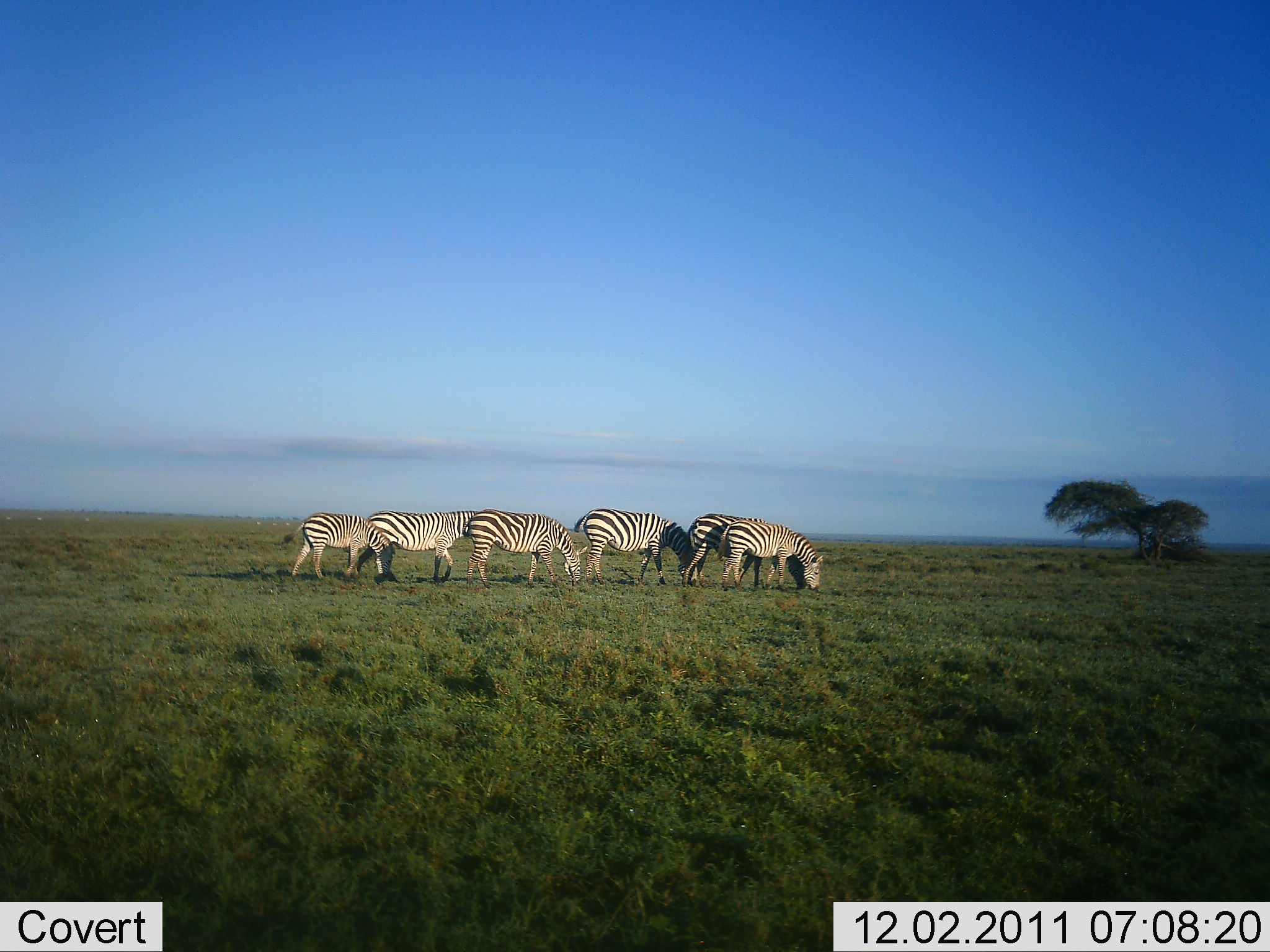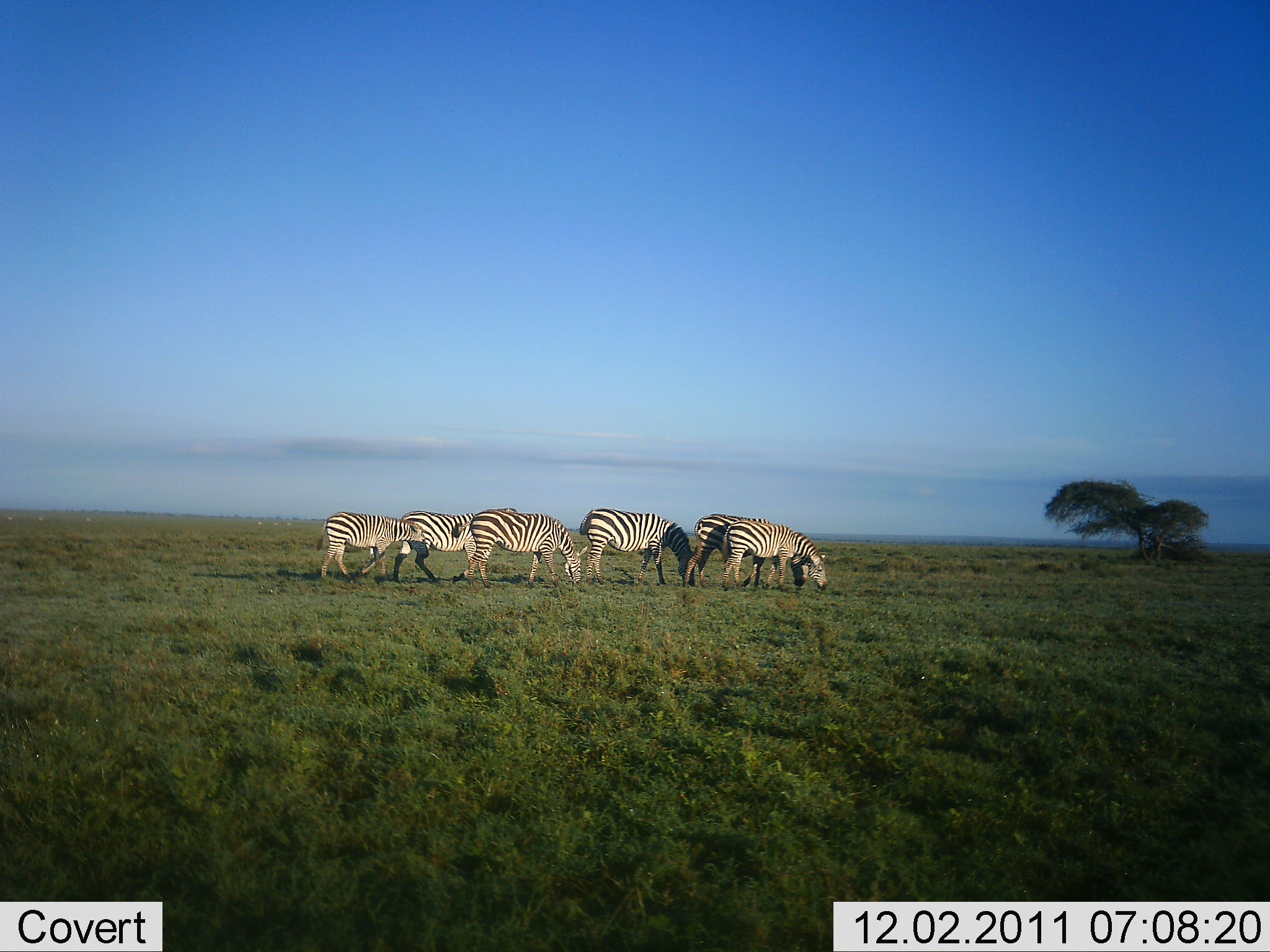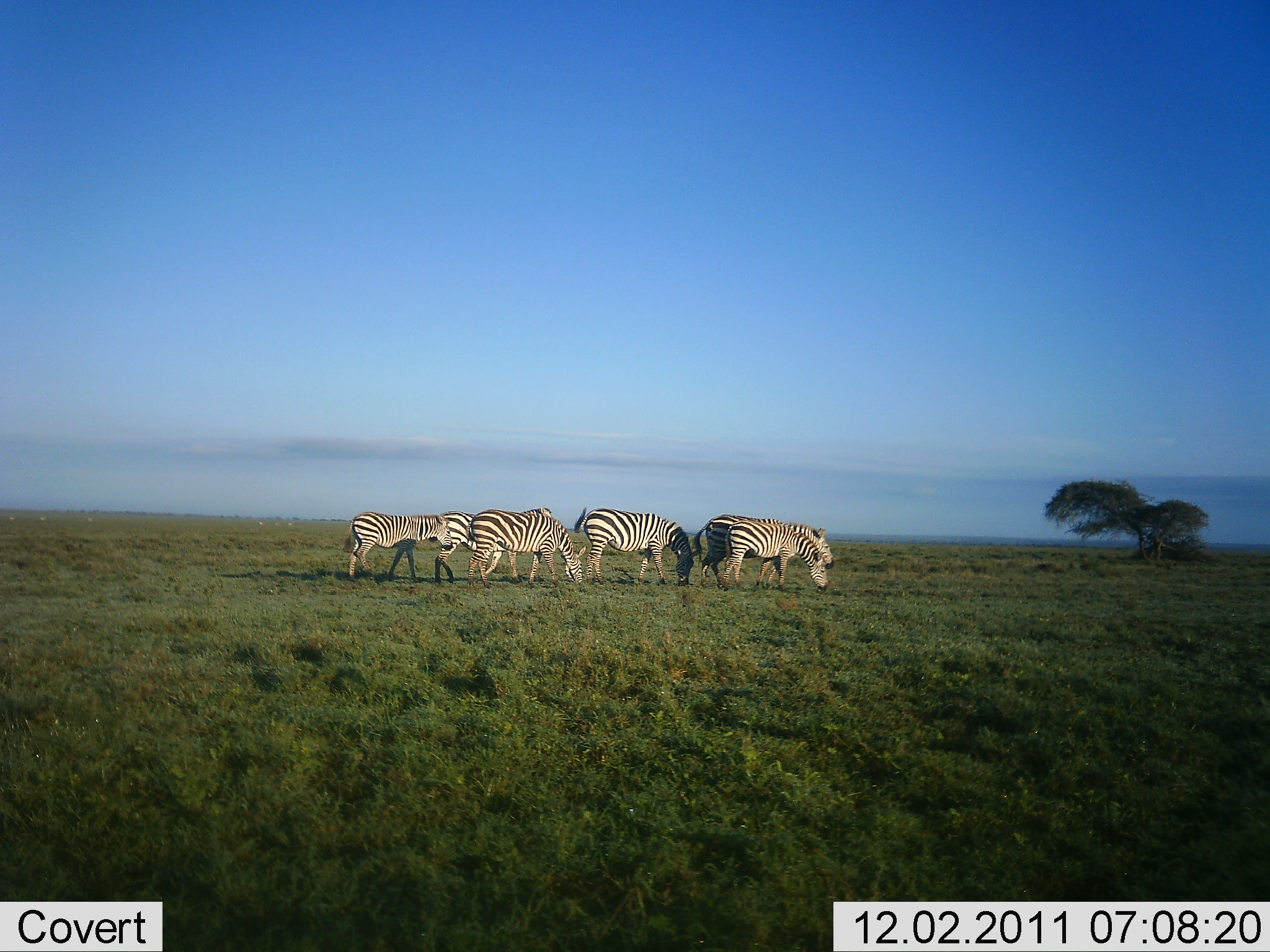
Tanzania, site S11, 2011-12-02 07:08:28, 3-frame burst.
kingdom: Animalia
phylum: Chordata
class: Mammalia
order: Perissodactyla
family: Equidae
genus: Equus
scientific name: Equus quagga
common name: plains zebra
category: zebra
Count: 6.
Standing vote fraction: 29%.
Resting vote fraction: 0%.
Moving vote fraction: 50%.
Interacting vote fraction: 0%.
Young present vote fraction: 29%.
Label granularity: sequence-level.